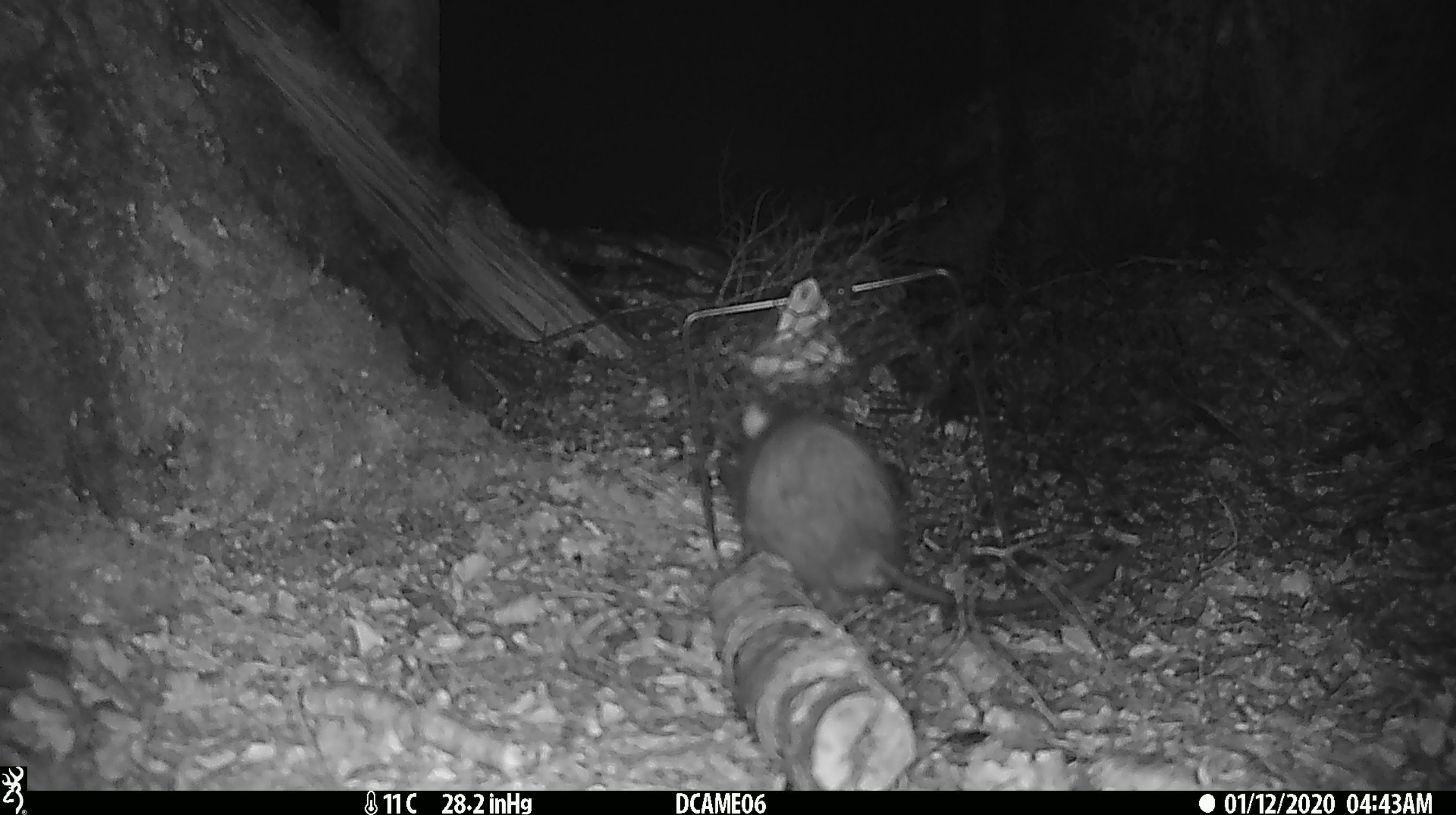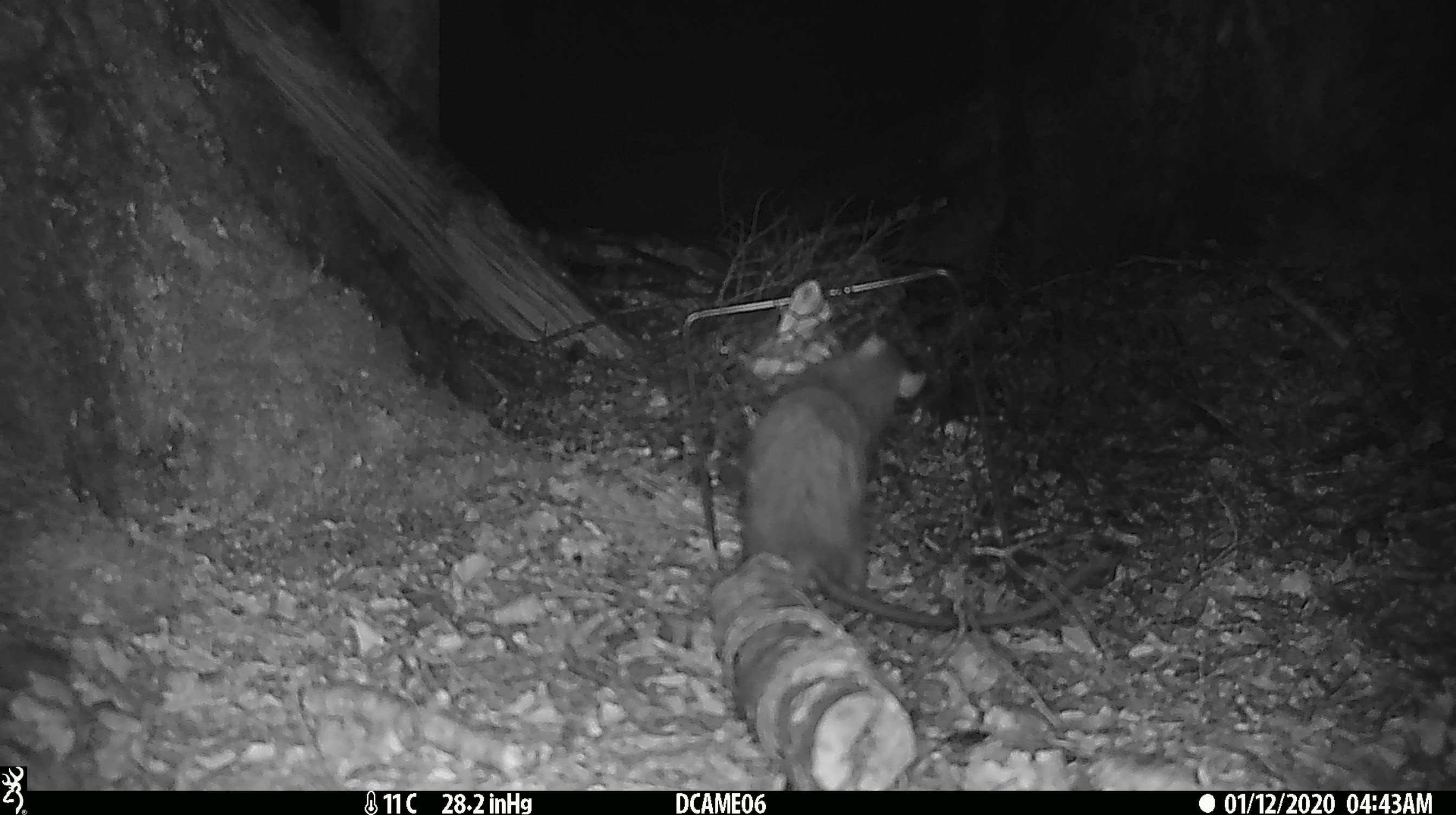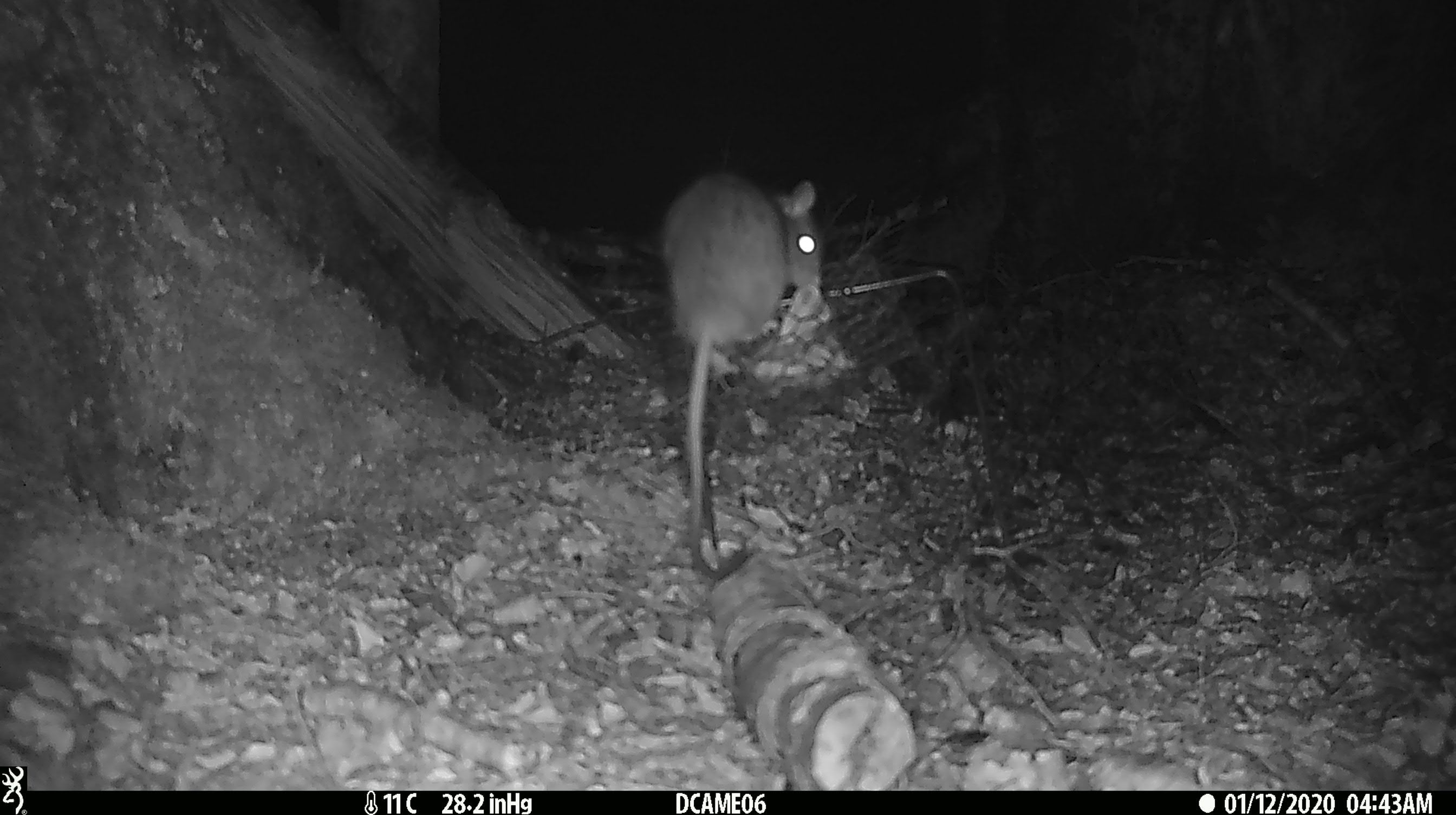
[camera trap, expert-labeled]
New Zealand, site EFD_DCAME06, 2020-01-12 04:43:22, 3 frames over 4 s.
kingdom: Animalia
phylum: Chordata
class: Mammalia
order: Rodentia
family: Muridae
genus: Rattus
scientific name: Rattus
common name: rat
Rat (Rattus).